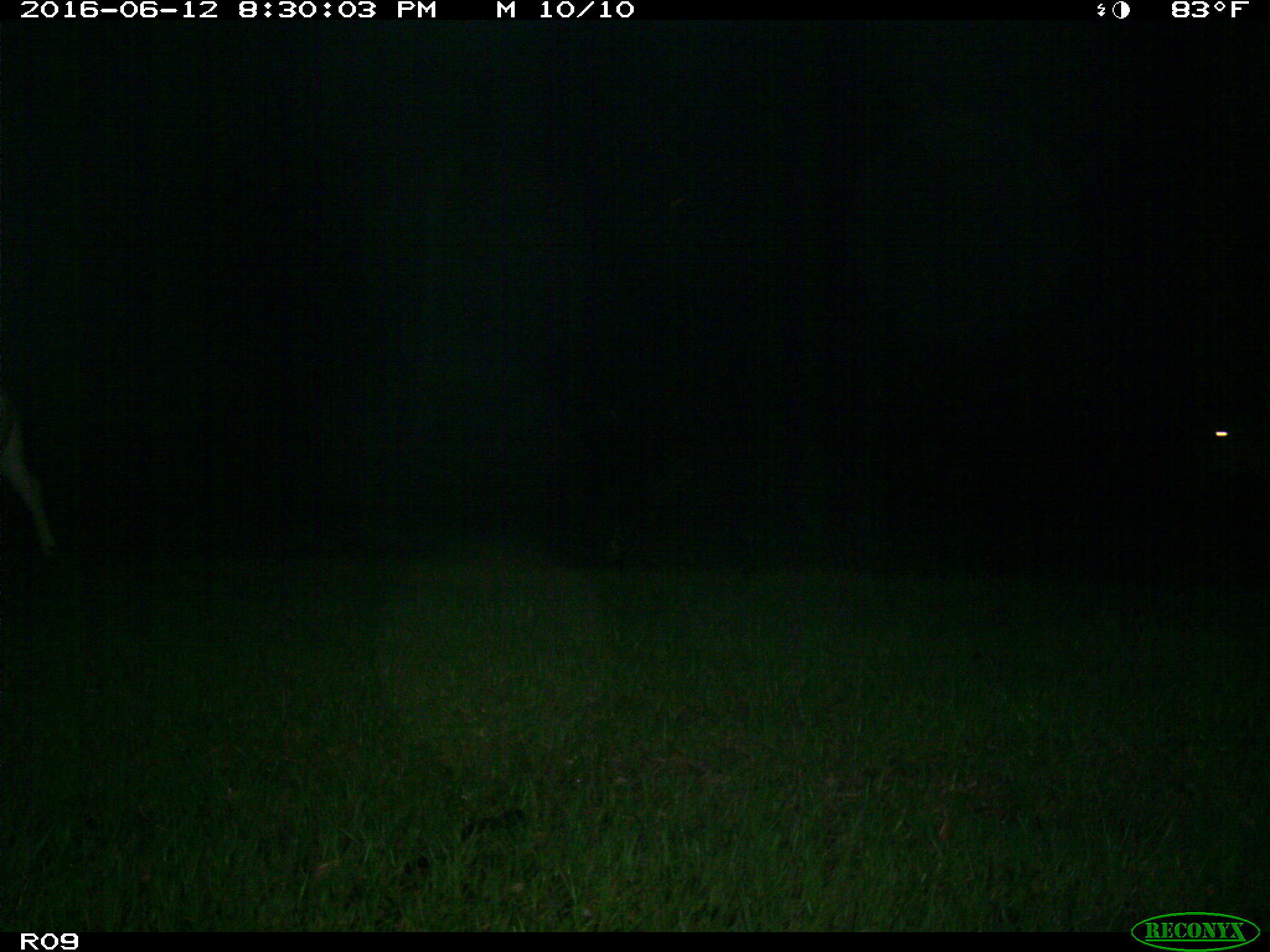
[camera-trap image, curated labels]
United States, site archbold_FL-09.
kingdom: Animalia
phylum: Chordata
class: Mammalia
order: Artiodactyla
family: Bovidae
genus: Bos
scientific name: Bos taurus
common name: domestic cow